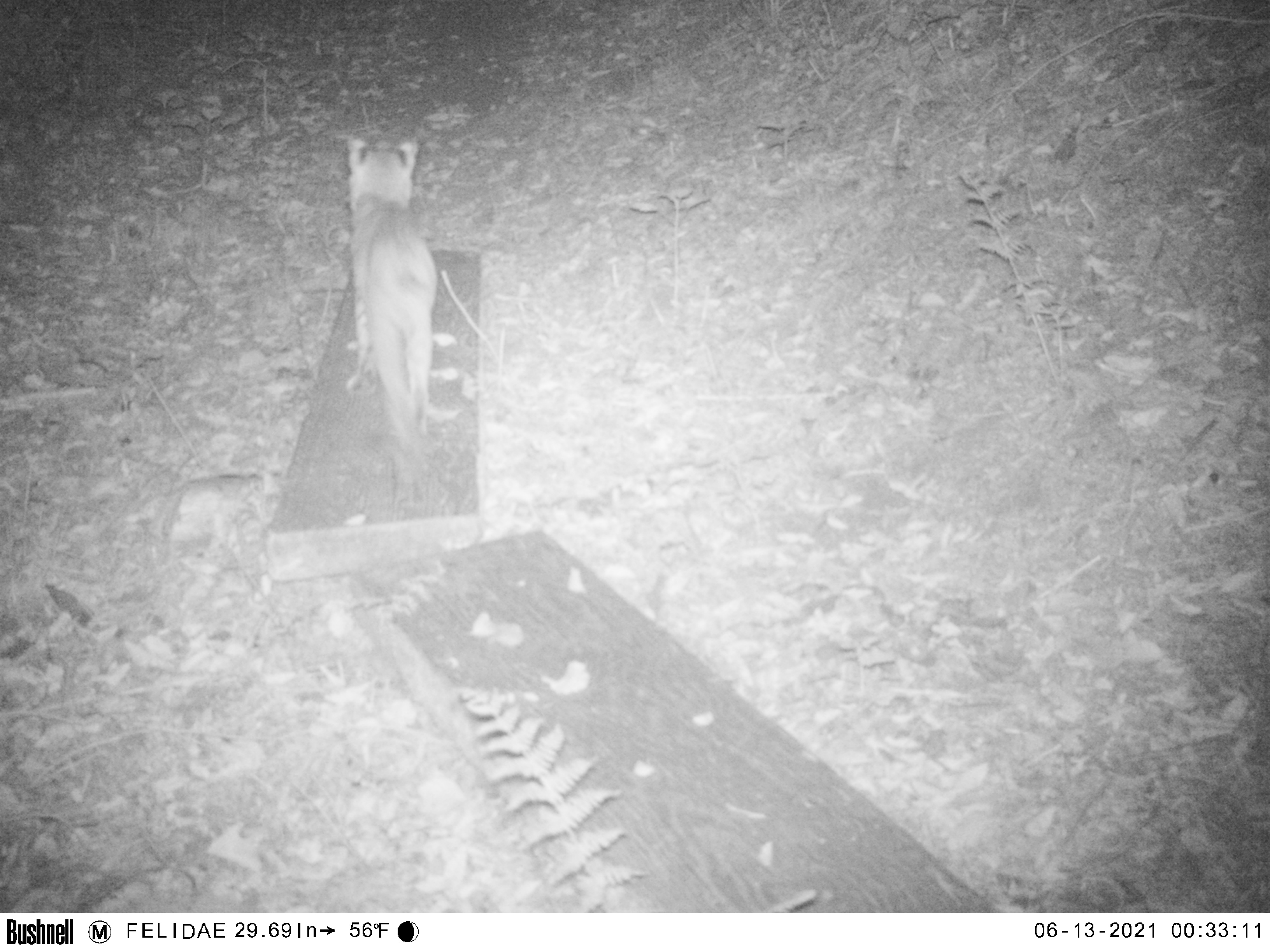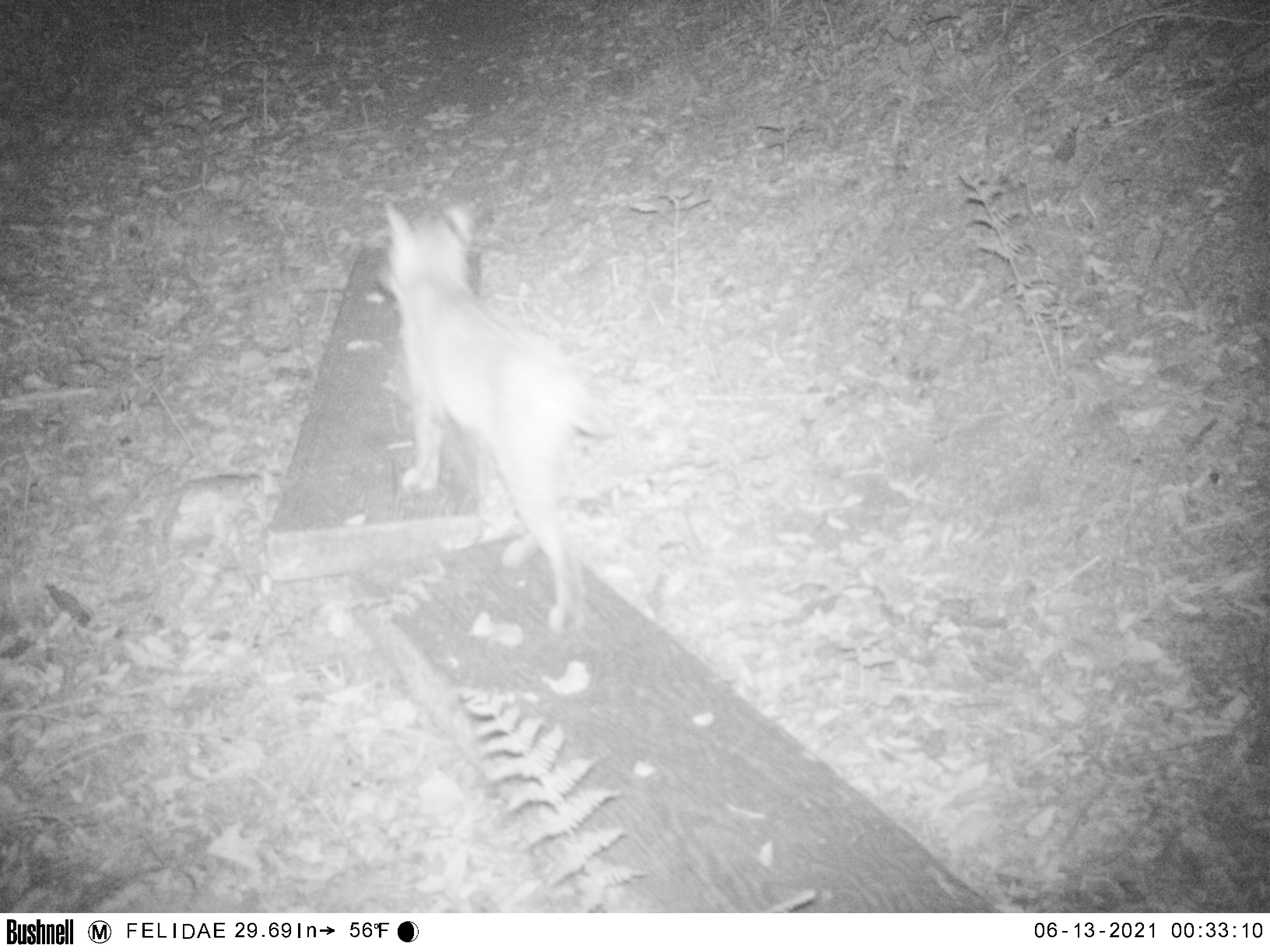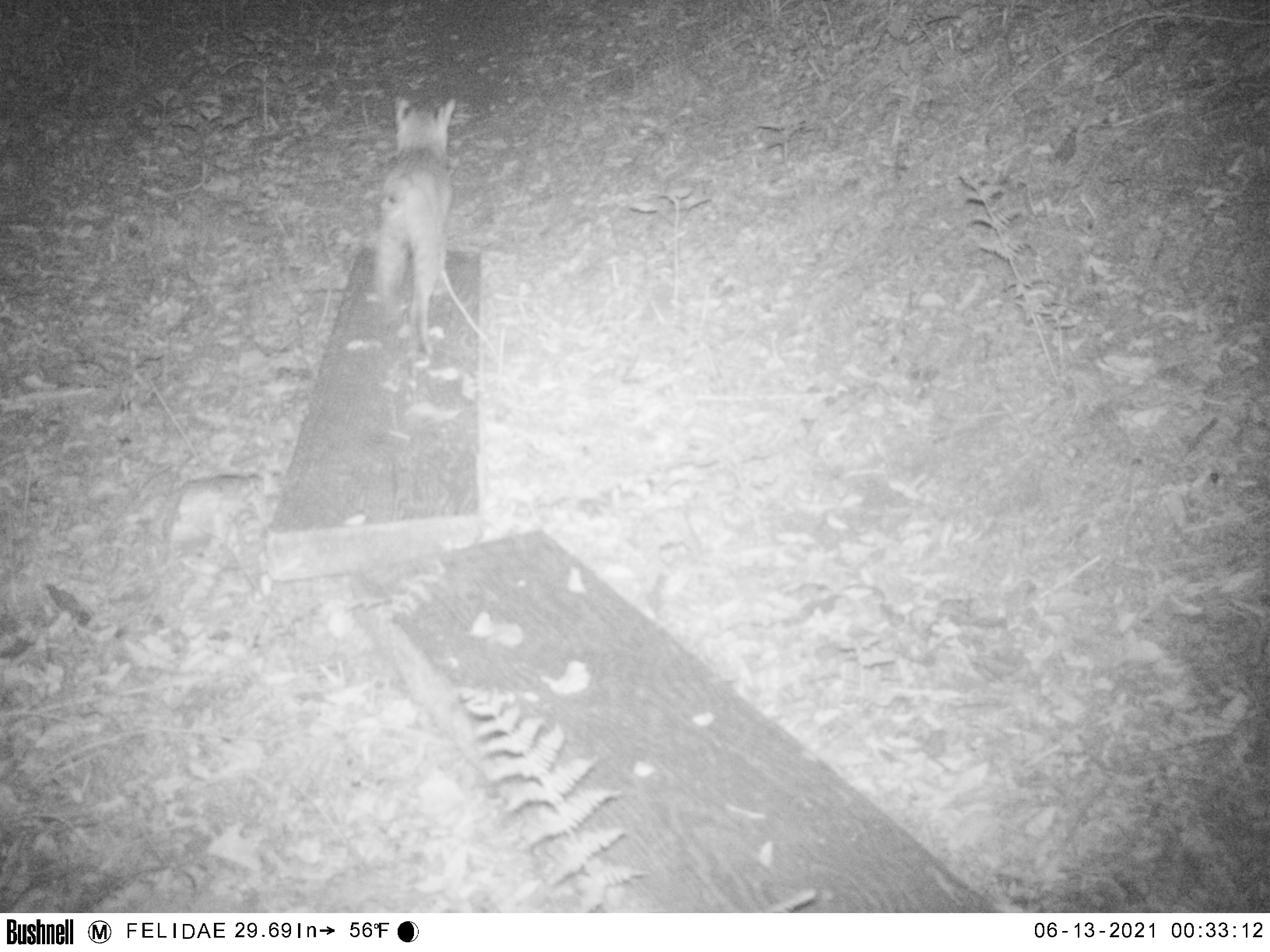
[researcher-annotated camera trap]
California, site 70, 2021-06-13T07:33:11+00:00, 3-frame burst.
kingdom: Animalia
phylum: Chordata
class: Mammalia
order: Carnivora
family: Felidae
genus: Lynx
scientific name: Lynx rufus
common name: bobcat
Bobcat (Lynx rufus).